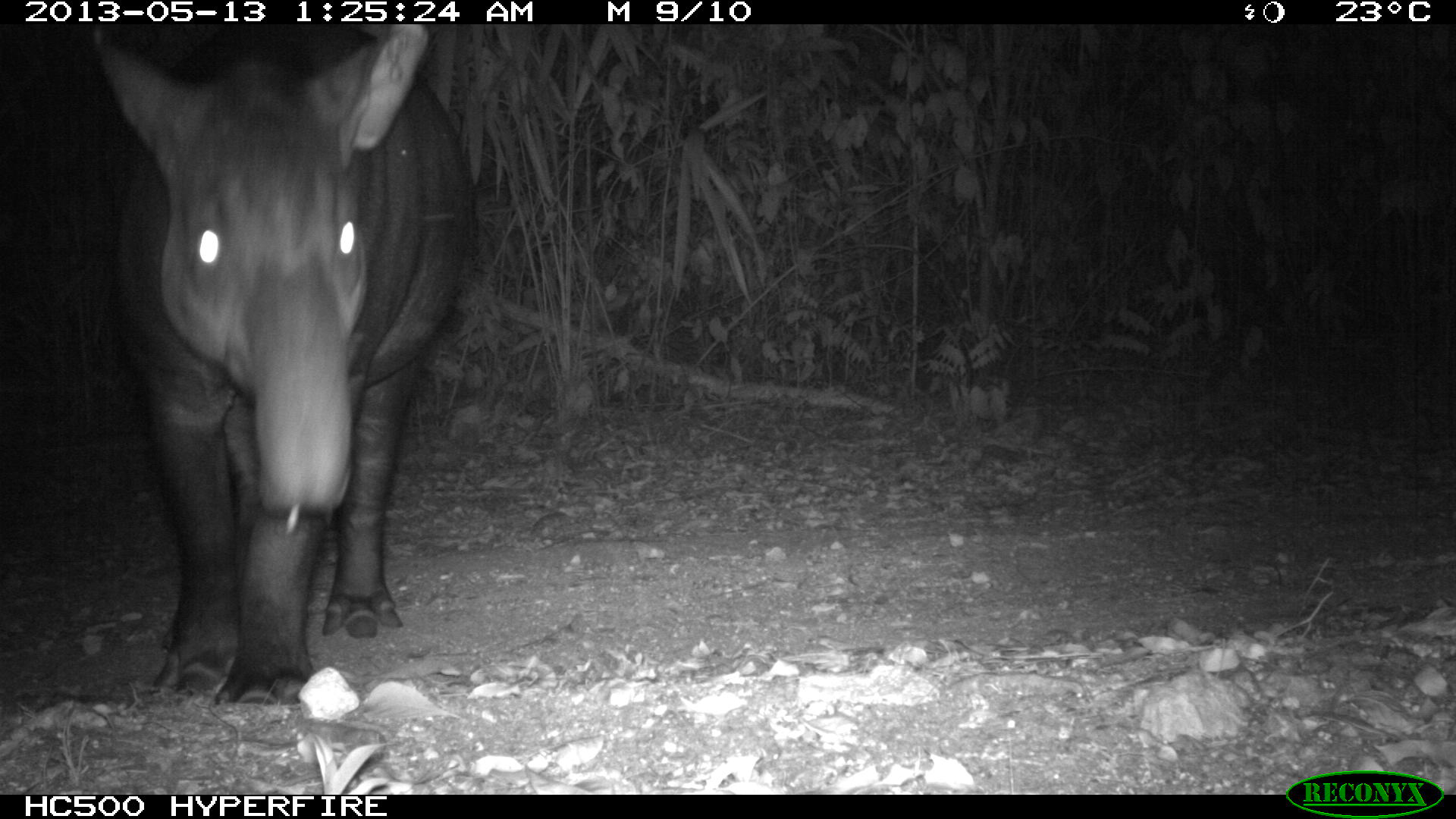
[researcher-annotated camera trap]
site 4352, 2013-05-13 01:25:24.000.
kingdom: Animalia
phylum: Chordata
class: Mammalia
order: Perissodactyla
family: Tapiridae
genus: Tapirus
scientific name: Tapirus bairdii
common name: baird's tapir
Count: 2.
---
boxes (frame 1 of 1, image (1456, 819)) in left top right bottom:
tapirus bairdii: 89 24 468 705